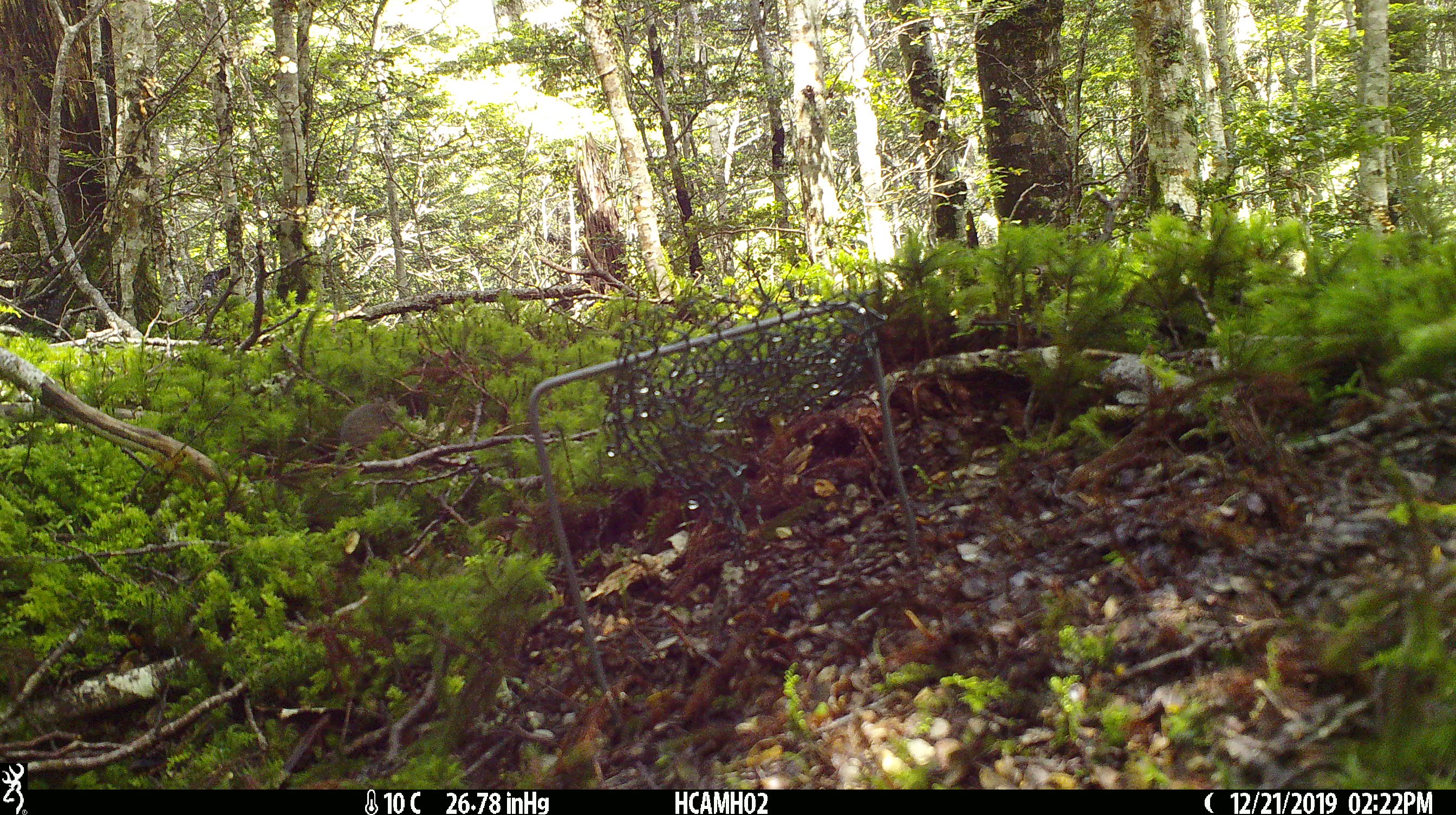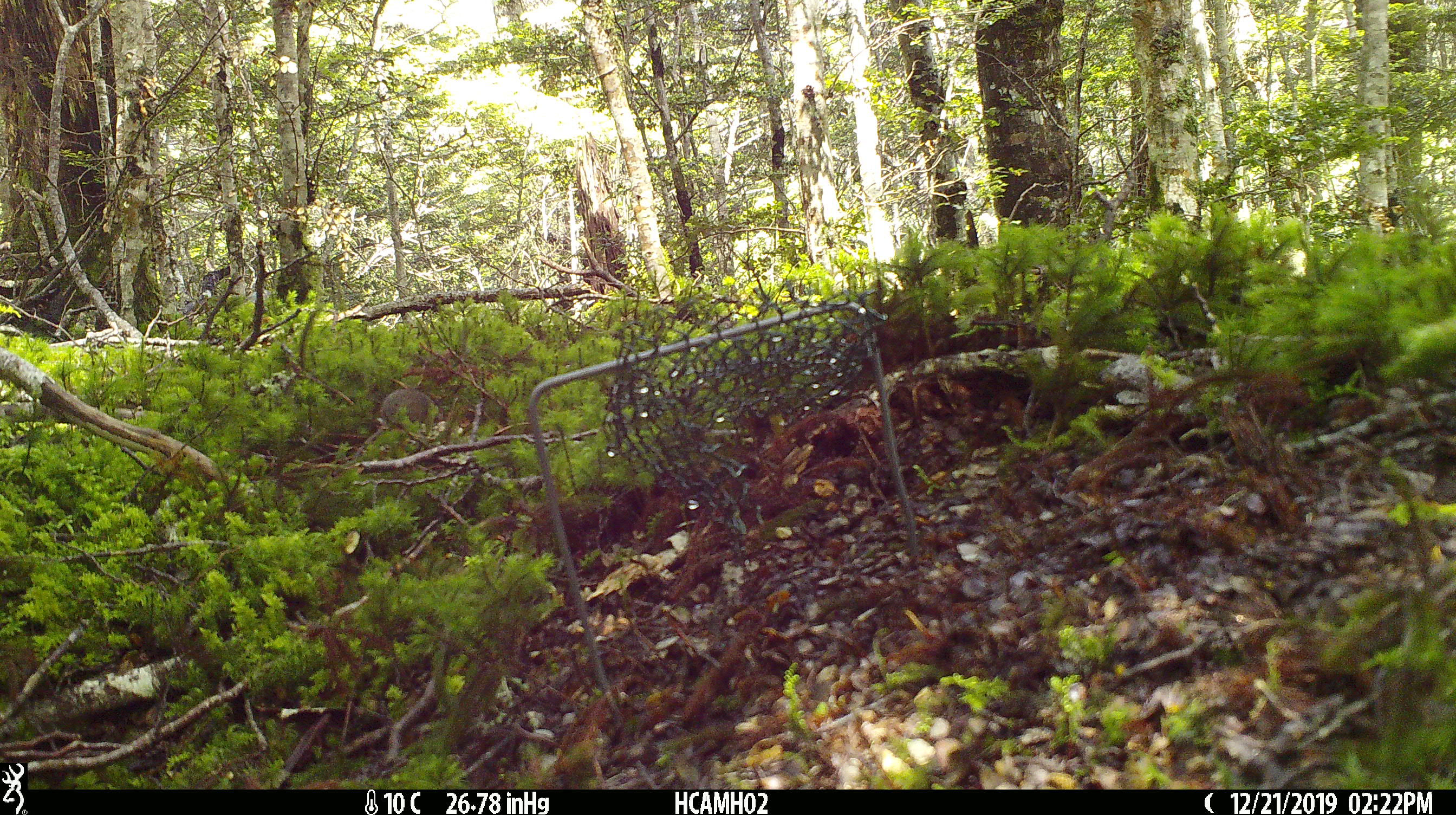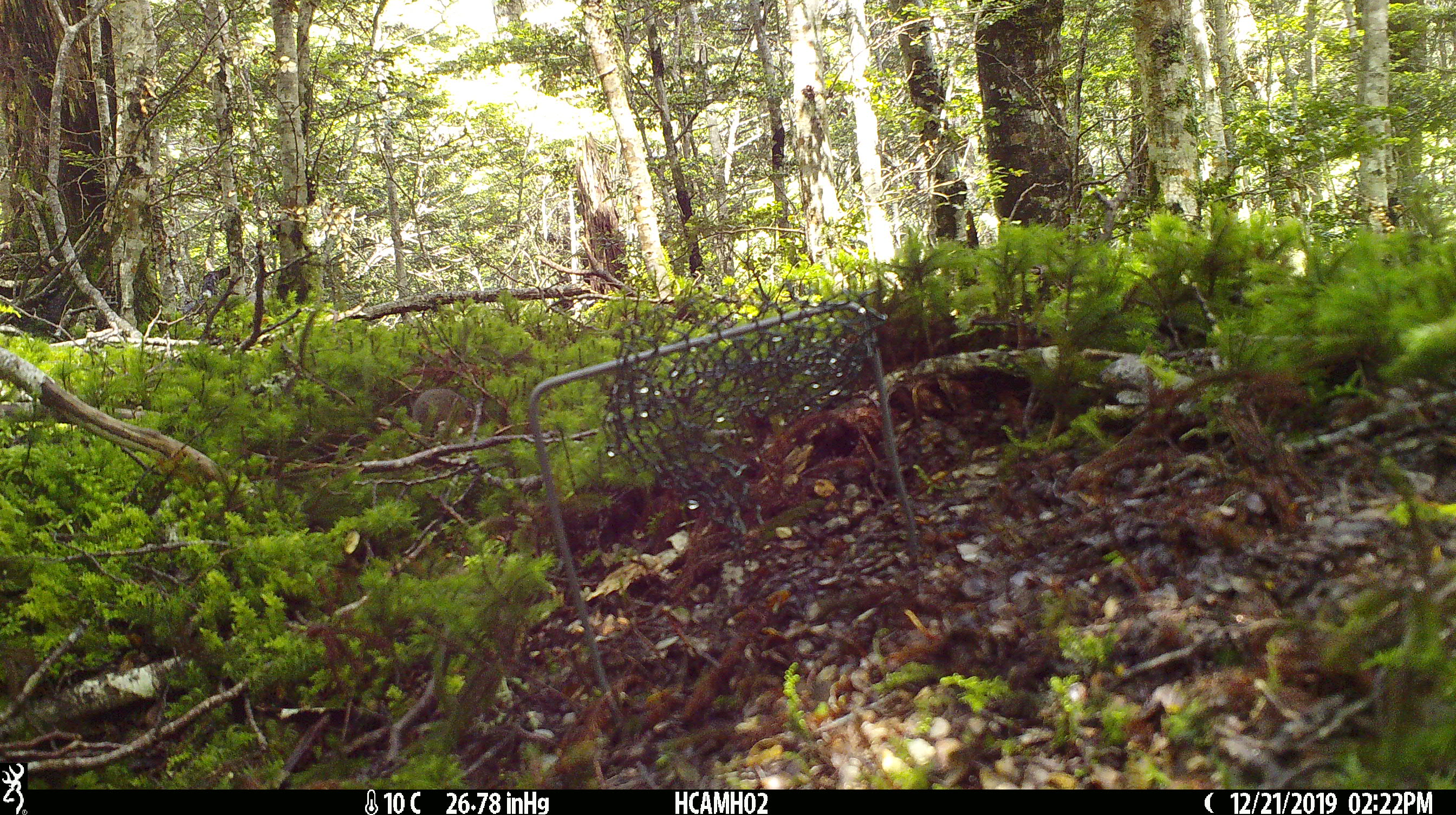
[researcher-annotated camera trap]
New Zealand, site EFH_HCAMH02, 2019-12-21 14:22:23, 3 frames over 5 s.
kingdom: Animalia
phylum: Chordata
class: Mammalia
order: Rodentia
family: Muridae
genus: Mus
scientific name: Mus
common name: mouse